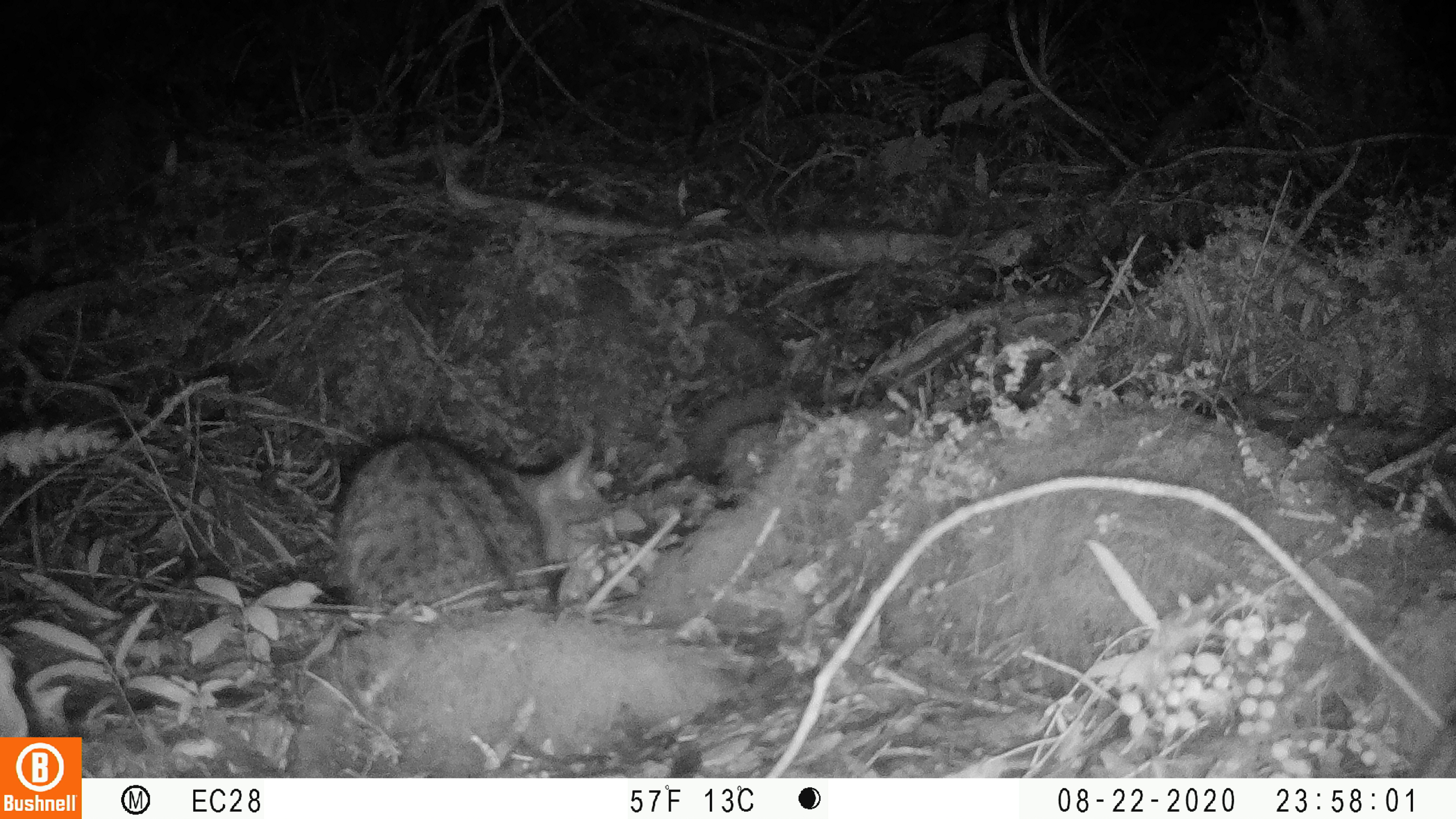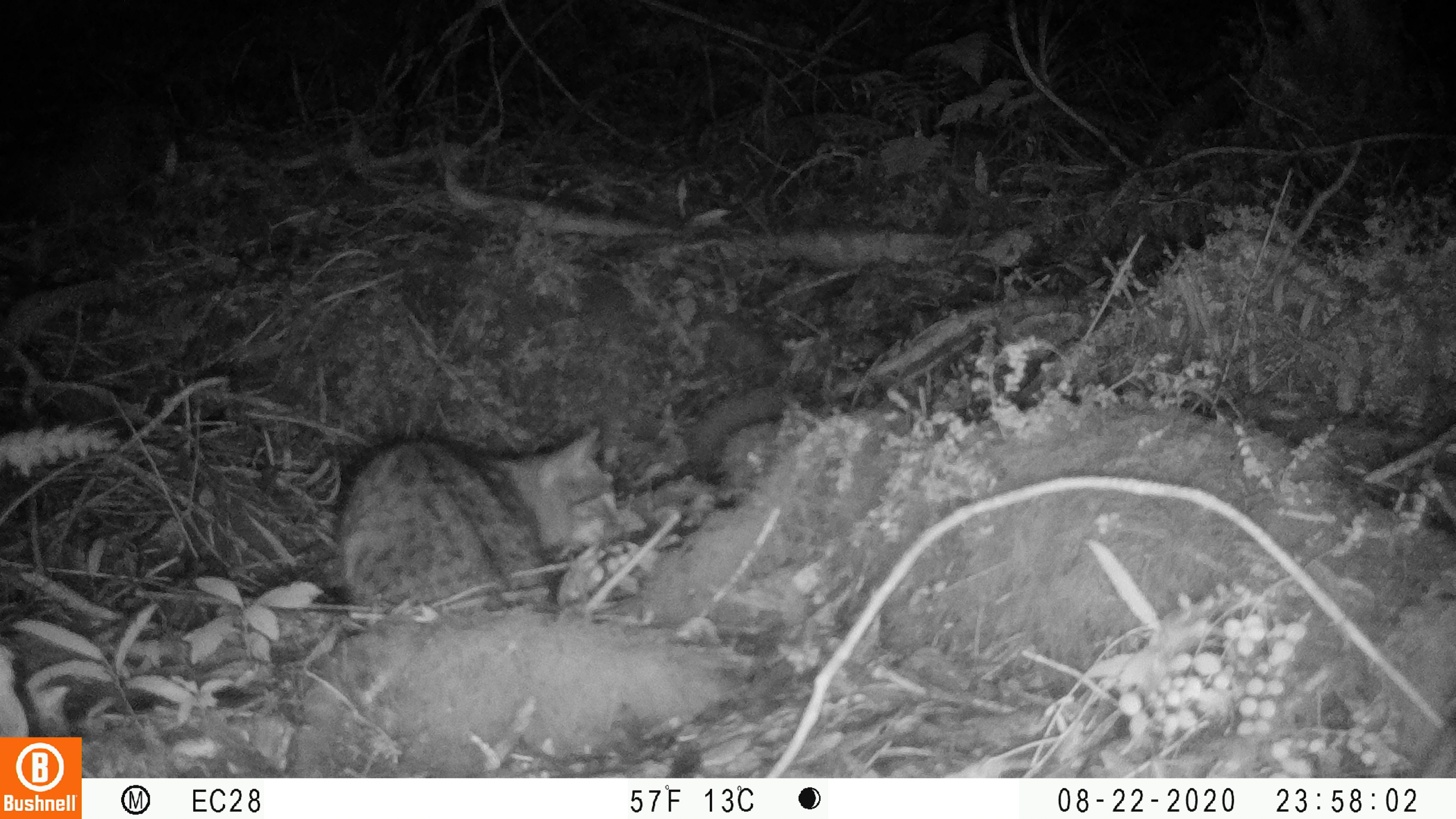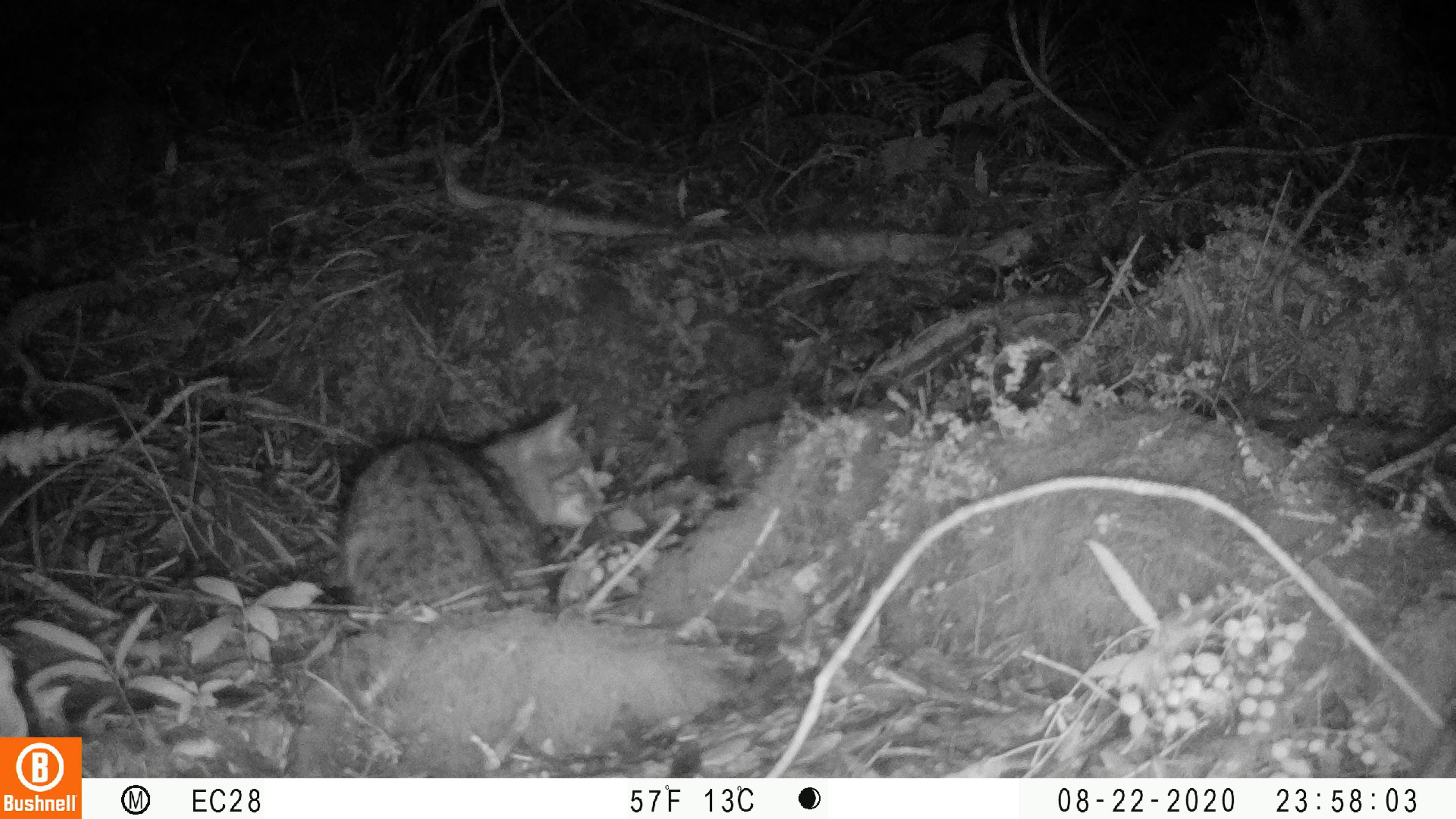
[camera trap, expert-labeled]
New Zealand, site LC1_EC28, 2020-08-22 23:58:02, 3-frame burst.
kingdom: Animalia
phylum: Chordata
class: Mammalia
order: Carnivora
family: Felidae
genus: Felis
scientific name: Felis catus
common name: domestic cat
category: cat